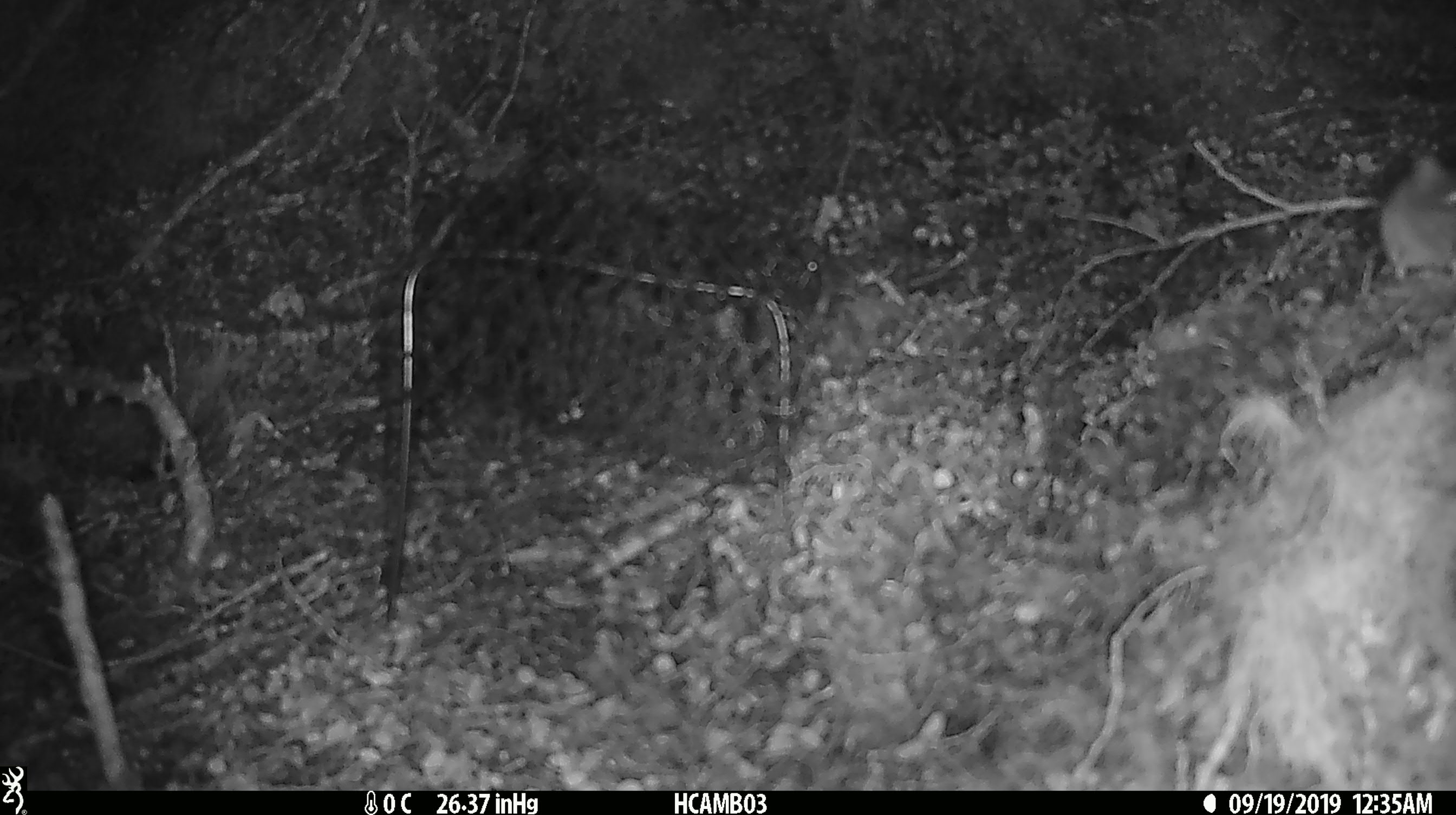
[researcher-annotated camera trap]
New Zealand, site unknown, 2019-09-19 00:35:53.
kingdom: Animalia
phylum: Chordata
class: Mammalia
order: Rodentia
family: Muridae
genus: Mus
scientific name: Mus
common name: mouse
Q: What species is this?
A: Mouse (Mus).